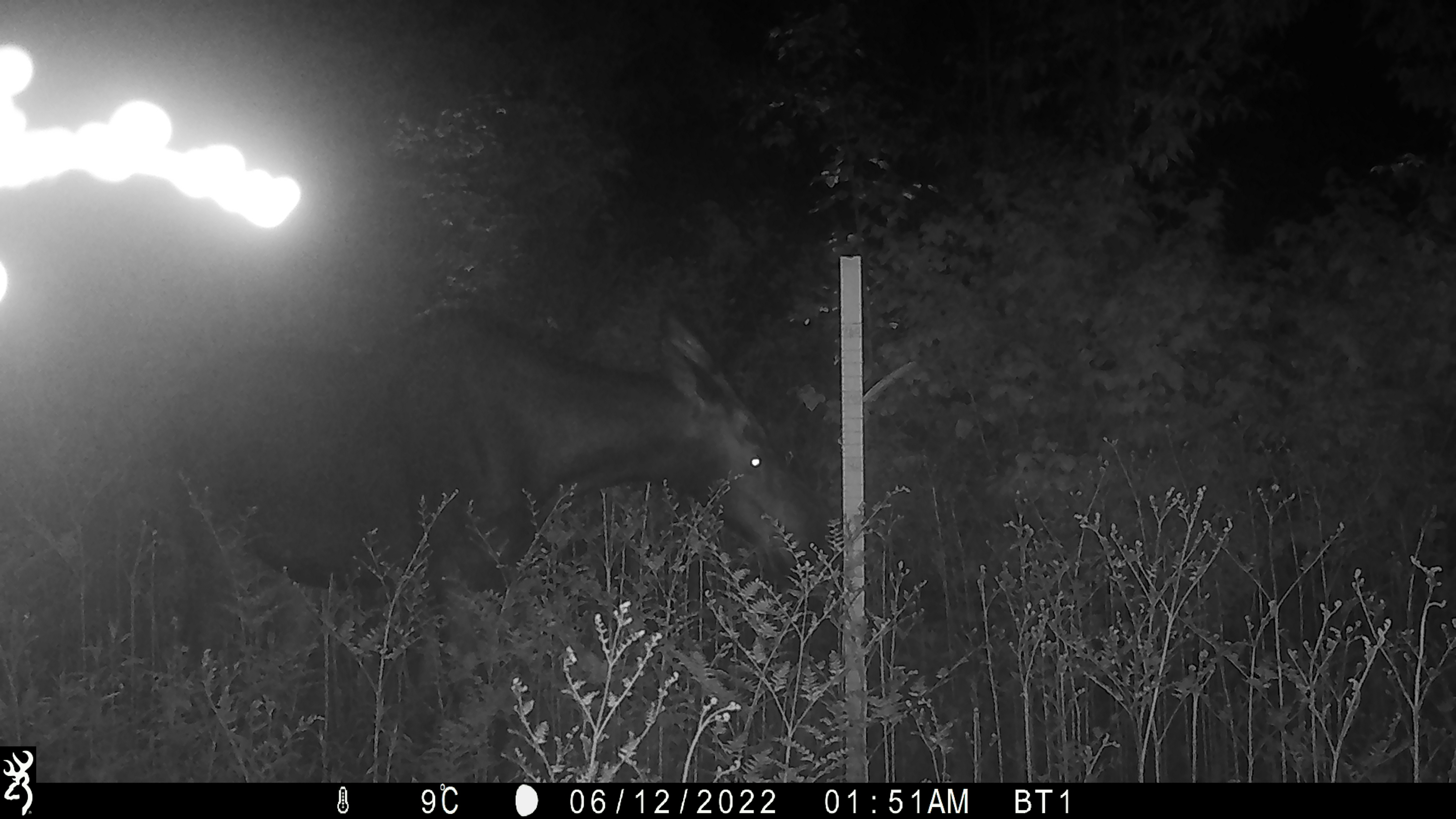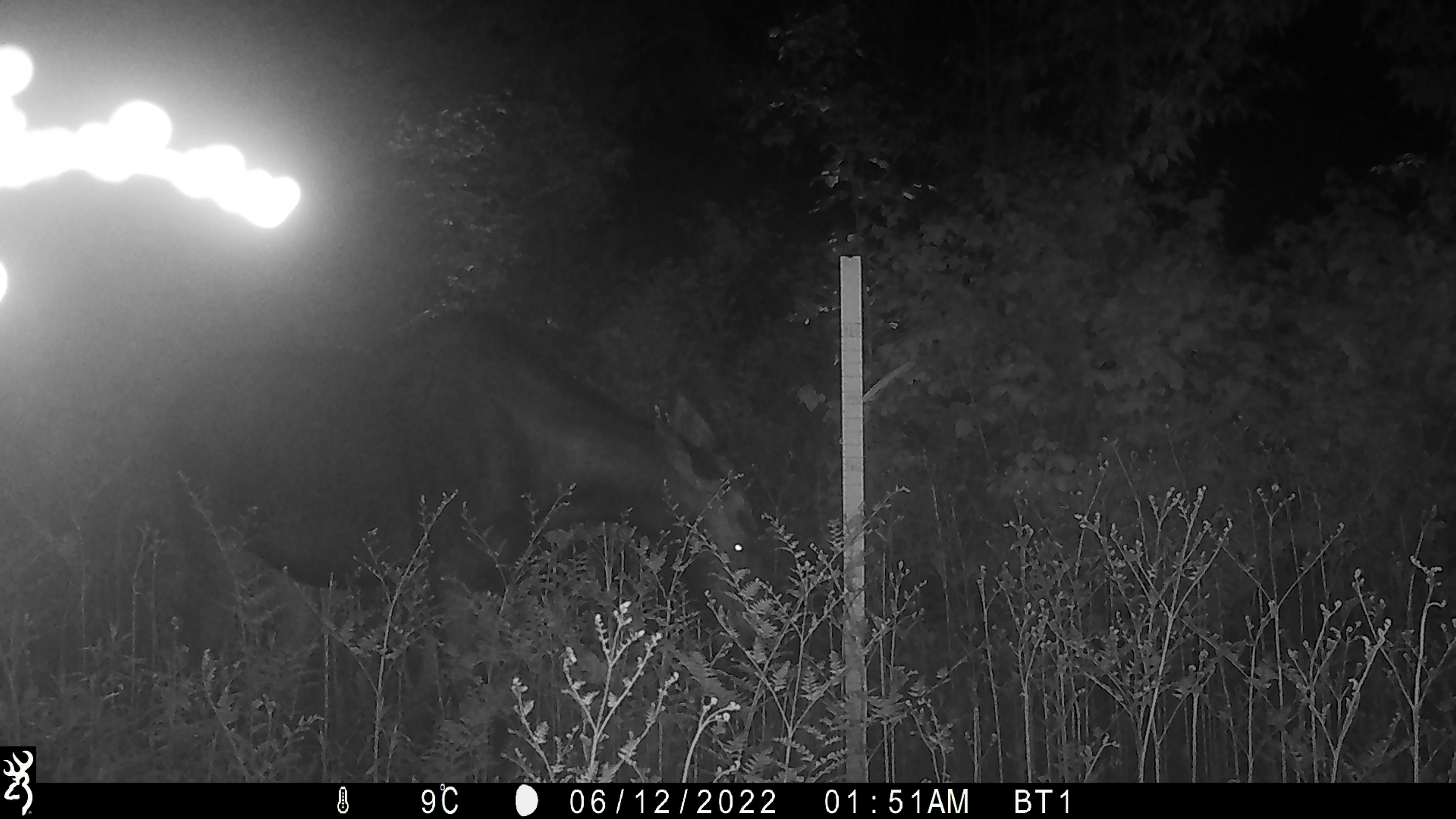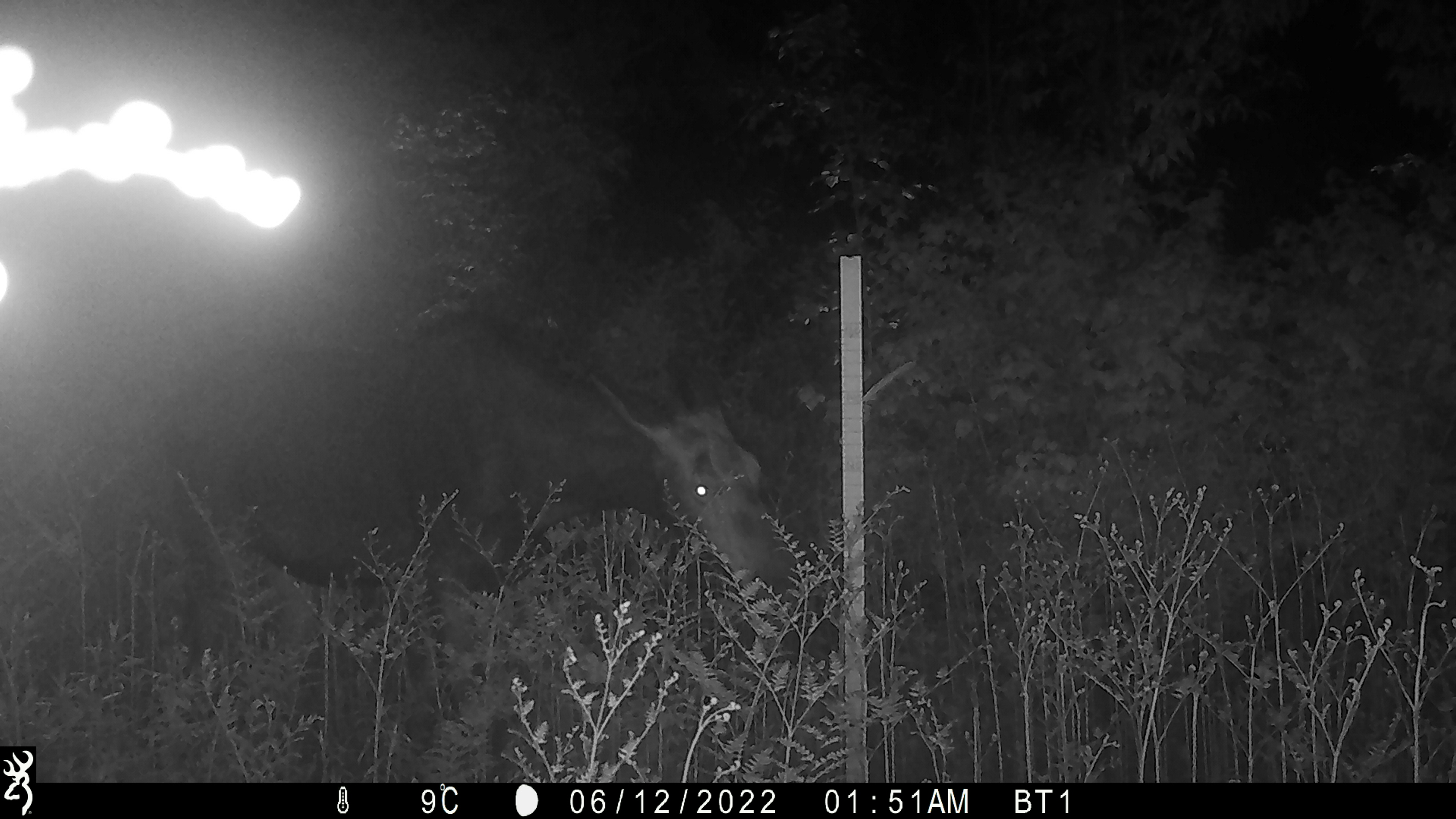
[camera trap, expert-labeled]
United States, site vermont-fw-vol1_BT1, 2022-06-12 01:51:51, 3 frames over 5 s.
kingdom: Animalia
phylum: Chordata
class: Mammalia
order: Artiodactyla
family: Cervidae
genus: Alces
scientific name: Alces alces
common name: moose